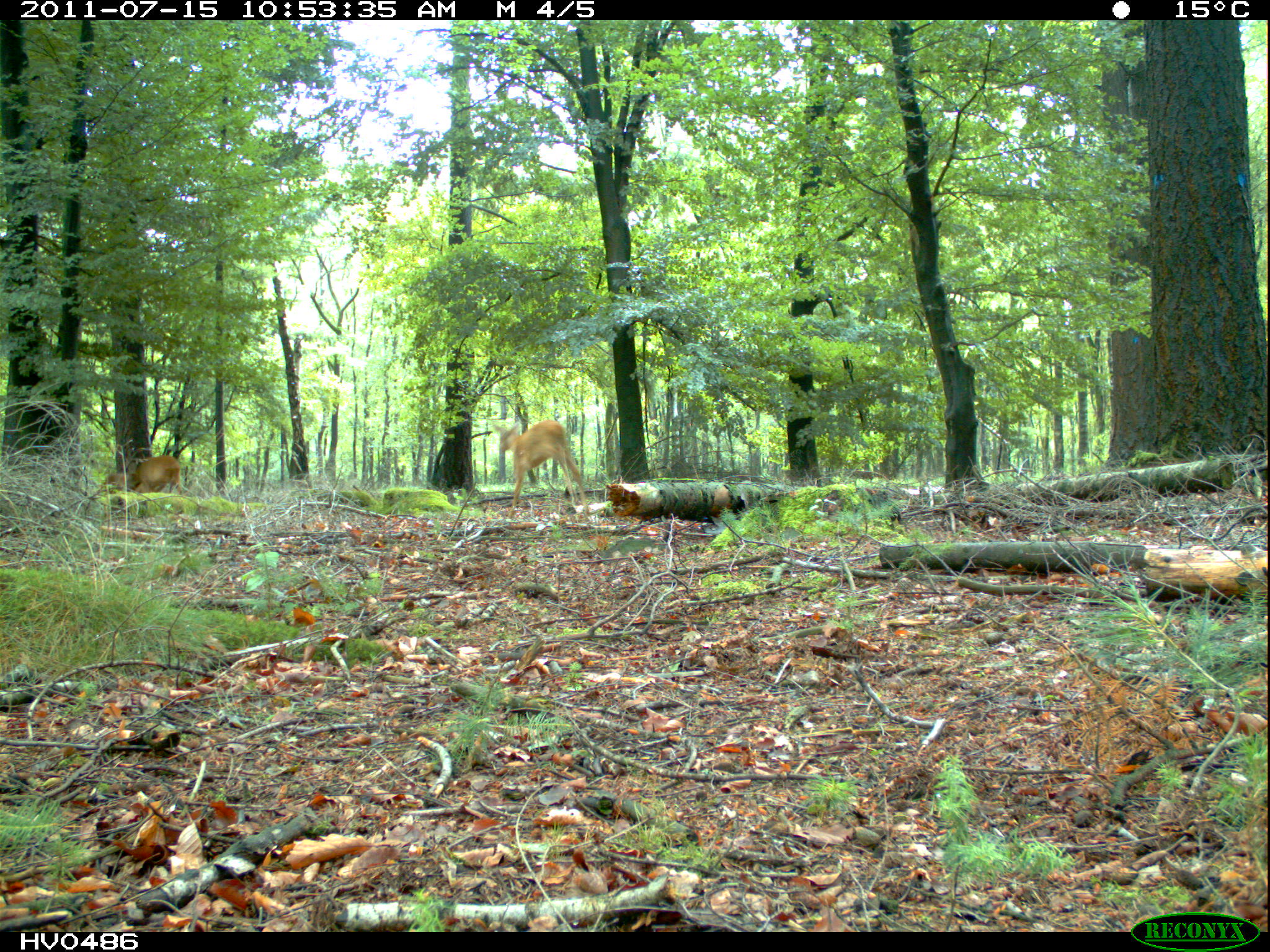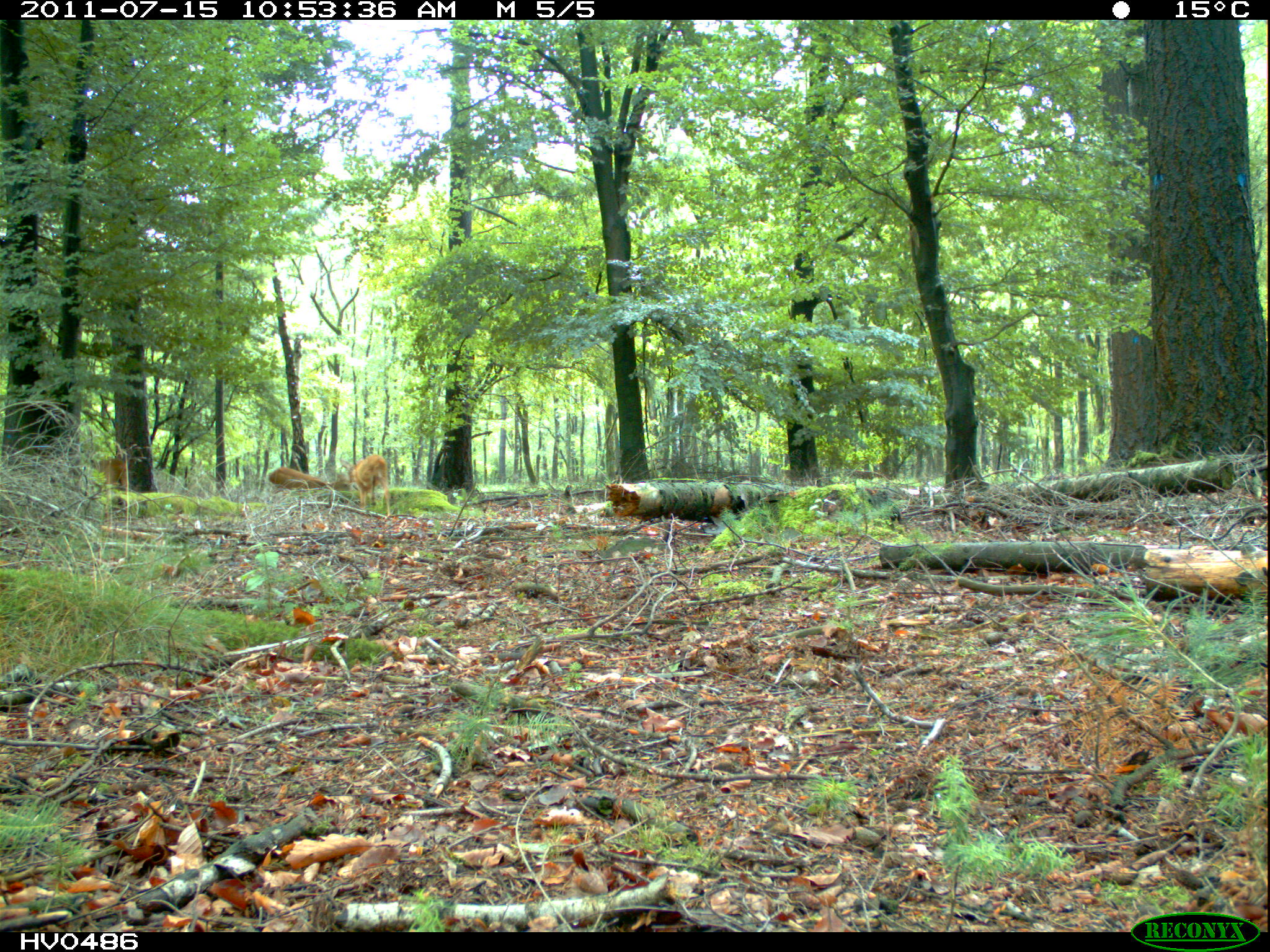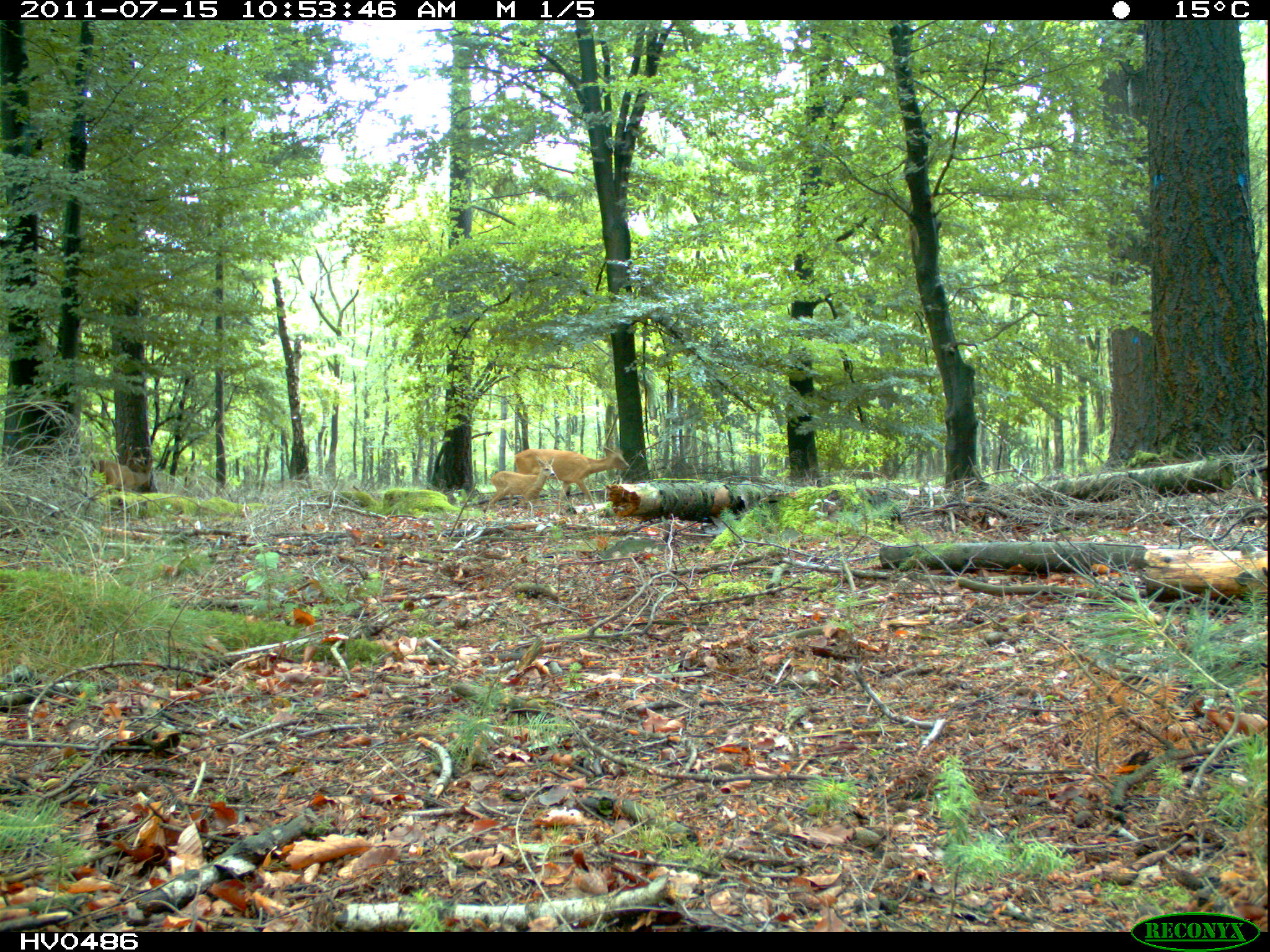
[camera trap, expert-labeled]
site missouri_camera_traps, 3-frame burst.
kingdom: Animalia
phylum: Chordata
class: Mammalia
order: Artiodactyla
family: Cervidae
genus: Cervus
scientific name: Cervus elaphus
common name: red deer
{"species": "red deer (Cervus elaphus)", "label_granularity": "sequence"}